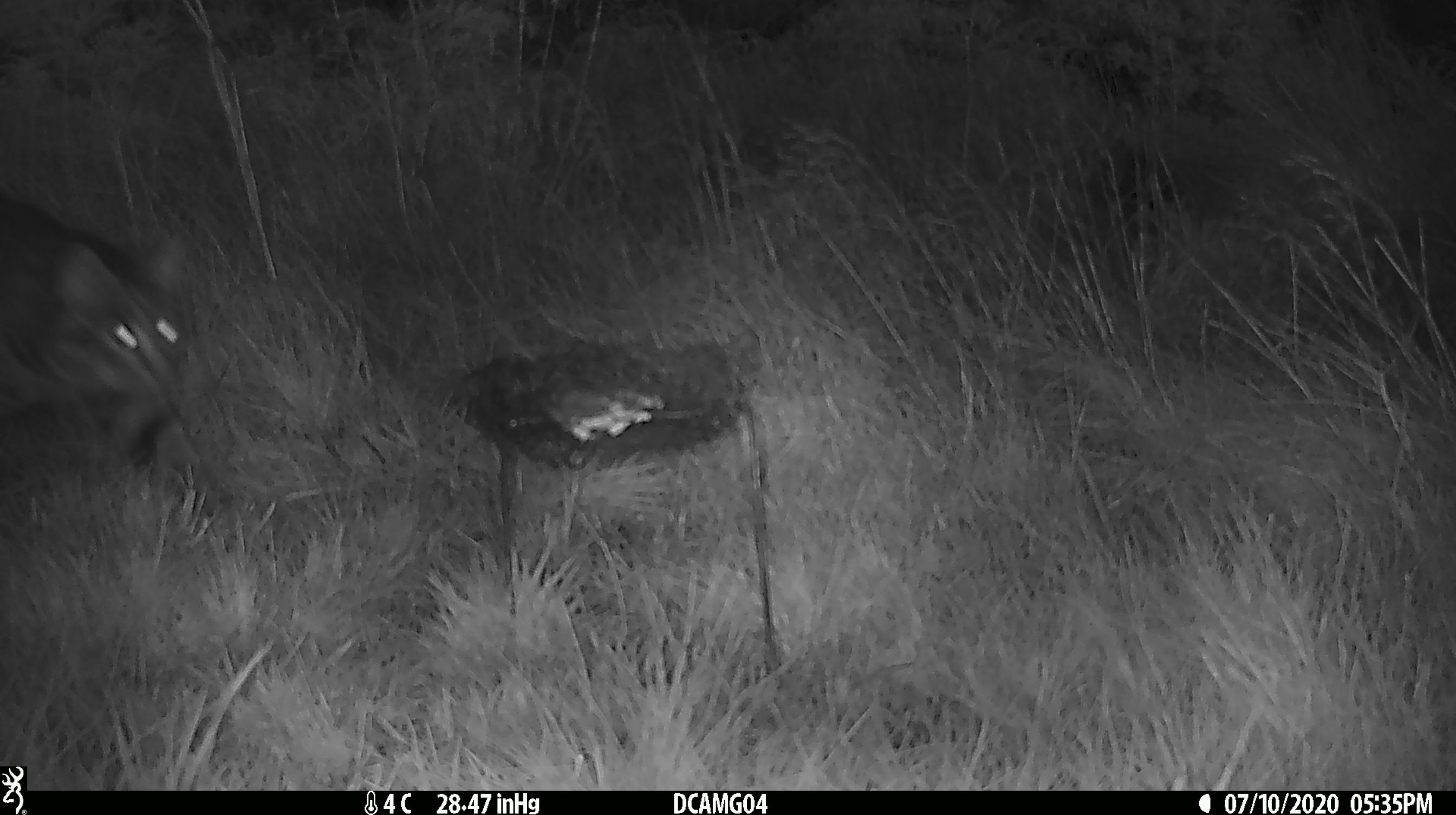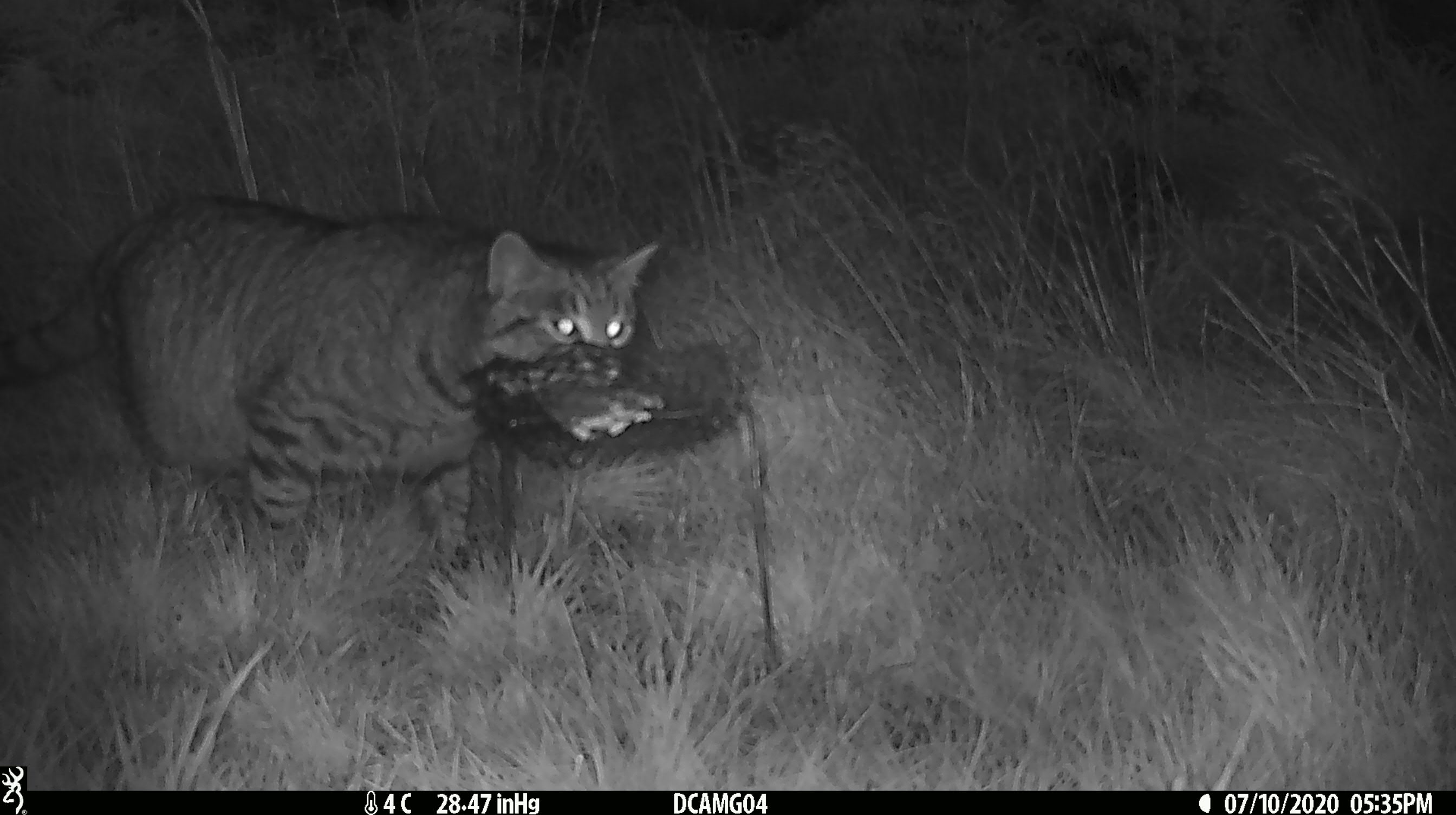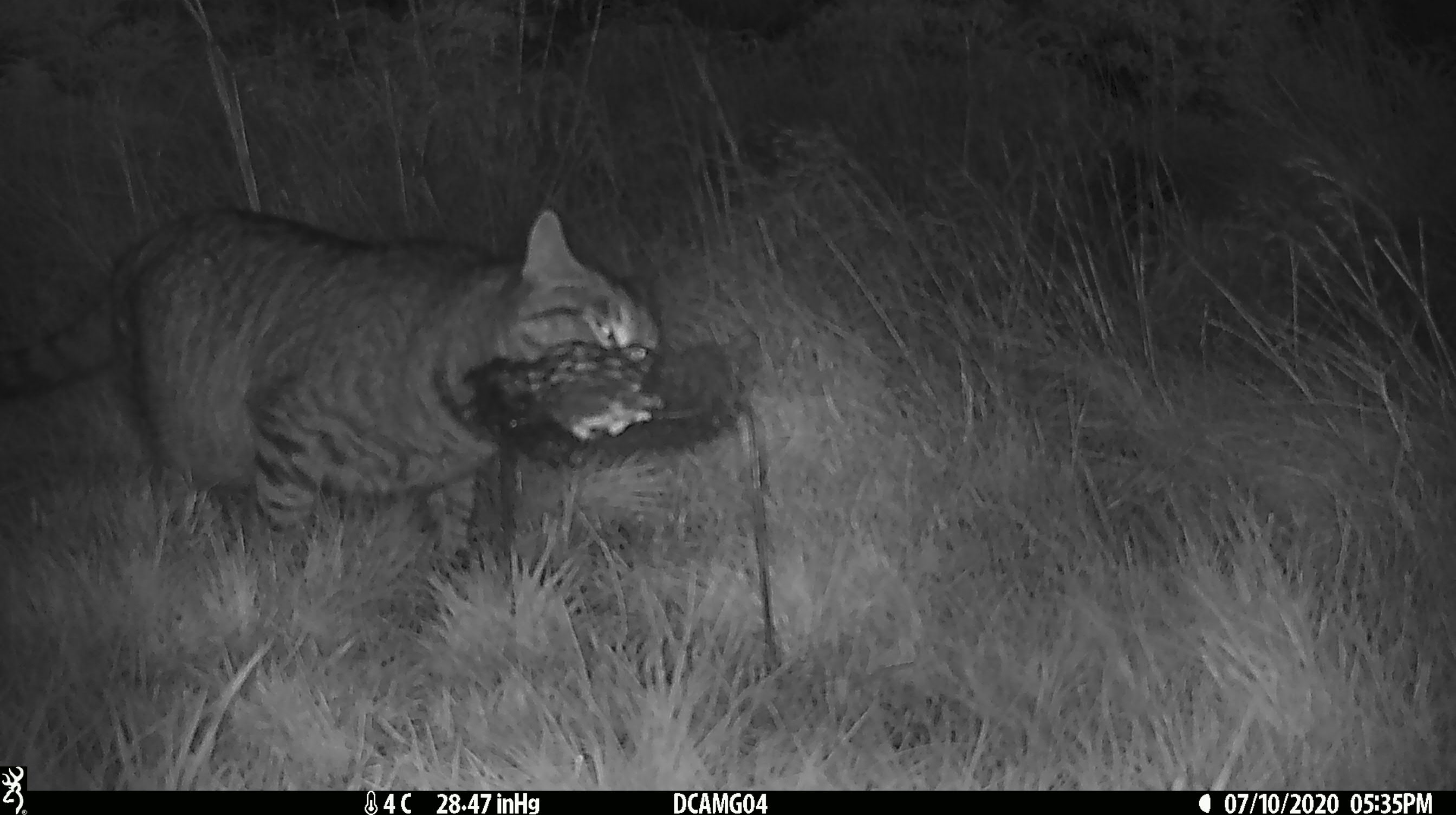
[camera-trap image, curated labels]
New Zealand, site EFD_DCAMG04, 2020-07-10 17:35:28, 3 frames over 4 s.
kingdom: Animalia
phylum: Chordata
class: Mammalia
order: Carnivora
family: Felidae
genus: Felis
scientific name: Felis catus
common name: domestic cat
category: cat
Cat (domestic cat) (Felis catus).